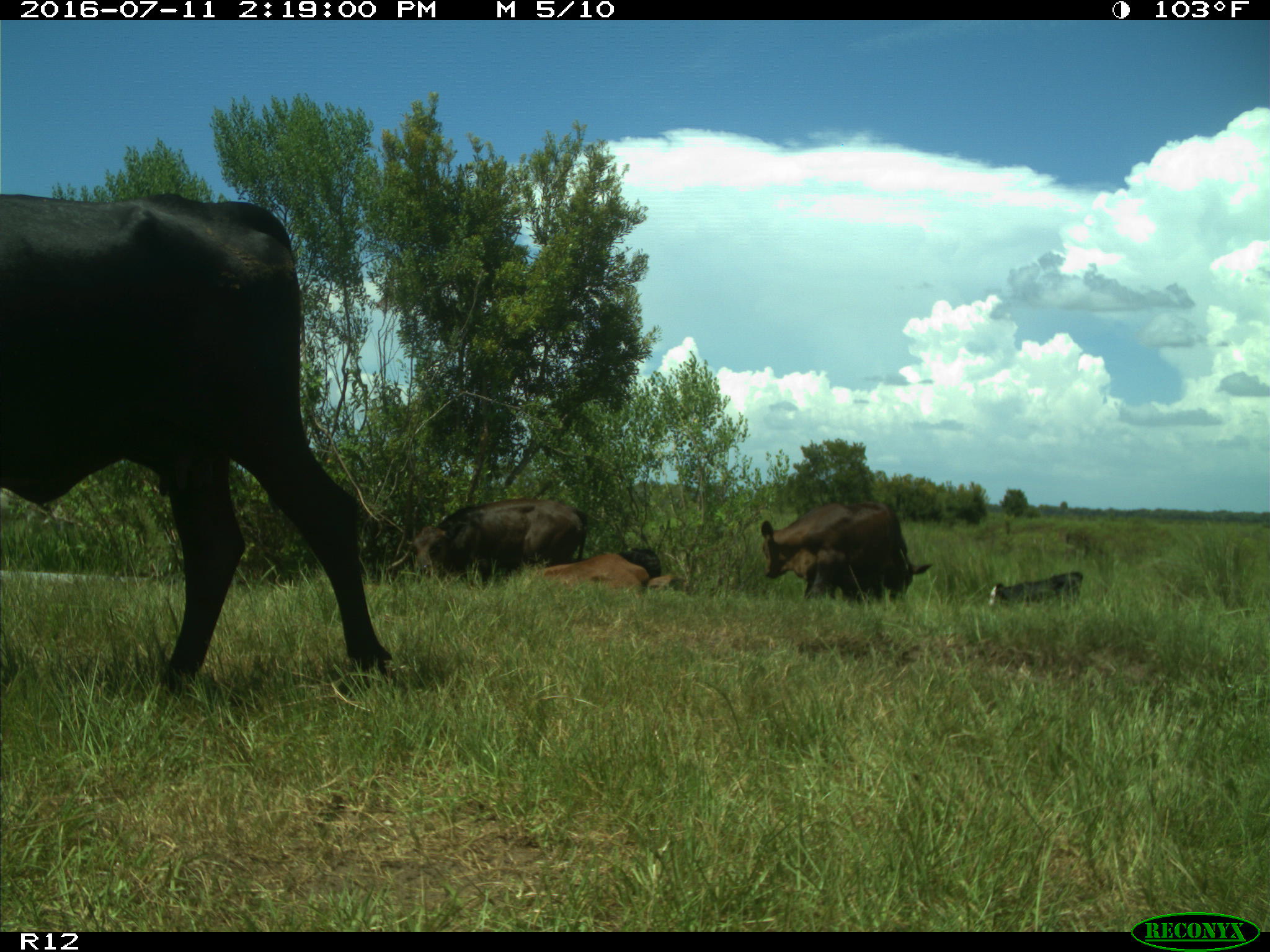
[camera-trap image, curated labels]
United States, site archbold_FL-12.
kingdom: Animalia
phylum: Chordata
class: Mammalia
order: Artiodactyla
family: Bovidae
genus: Bos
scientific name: Bos taurus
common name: domestic cow